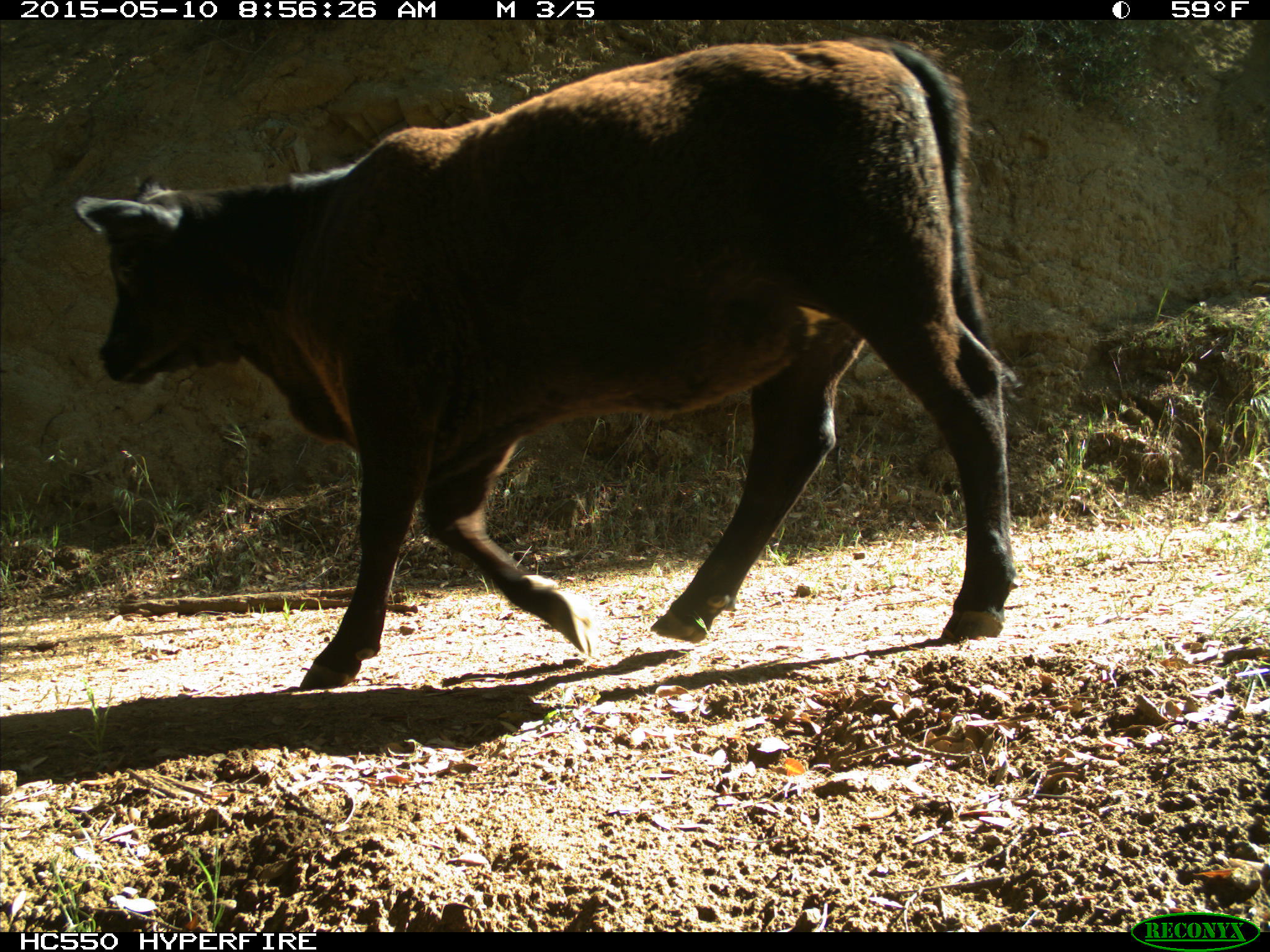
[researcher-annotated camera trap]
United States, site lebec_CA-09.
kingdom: Animalia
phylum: Chordata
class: Mammalia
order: Artiodactyla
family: Bovidae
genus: Bos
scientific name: Bos taurus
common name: domestic cow